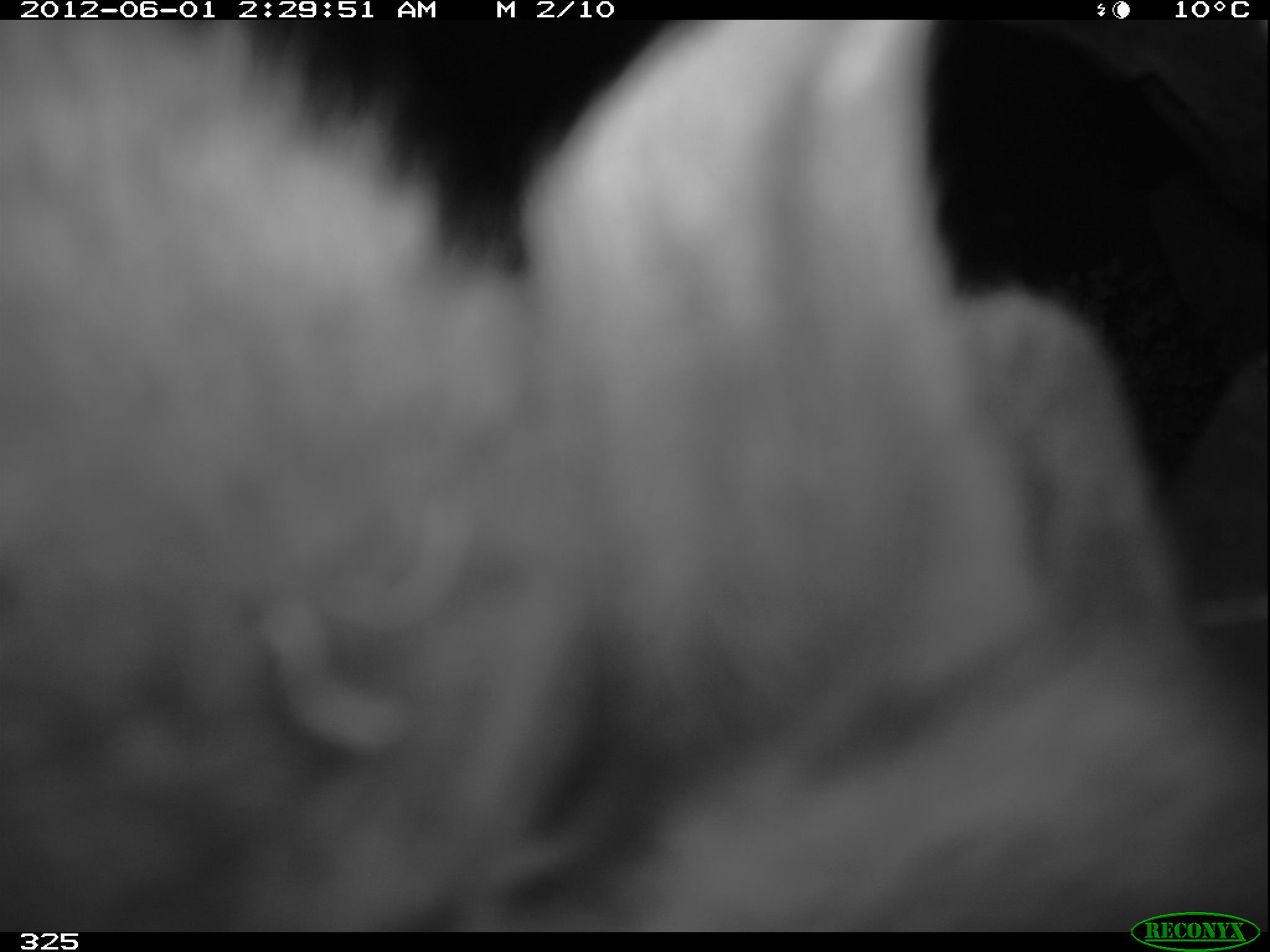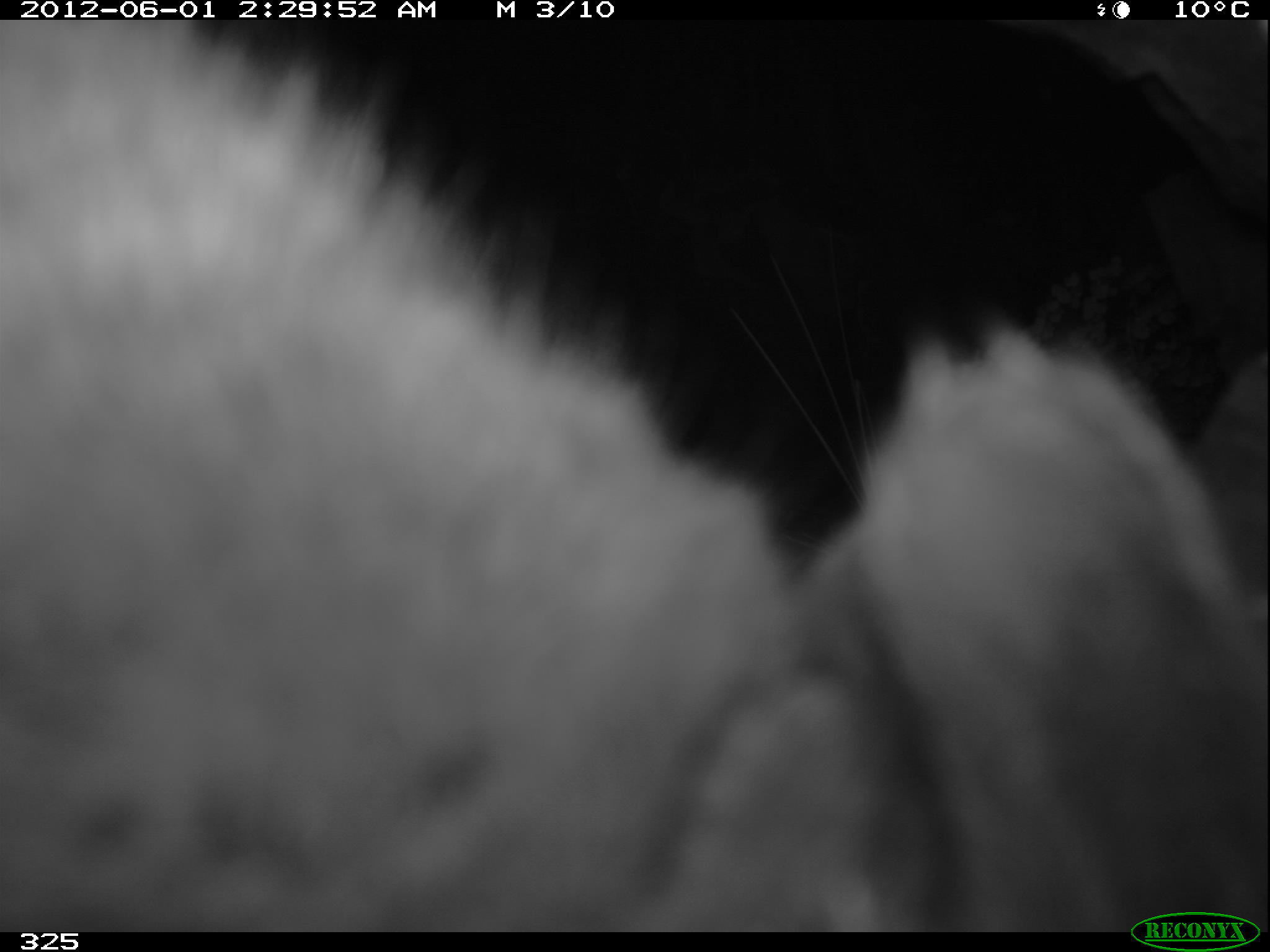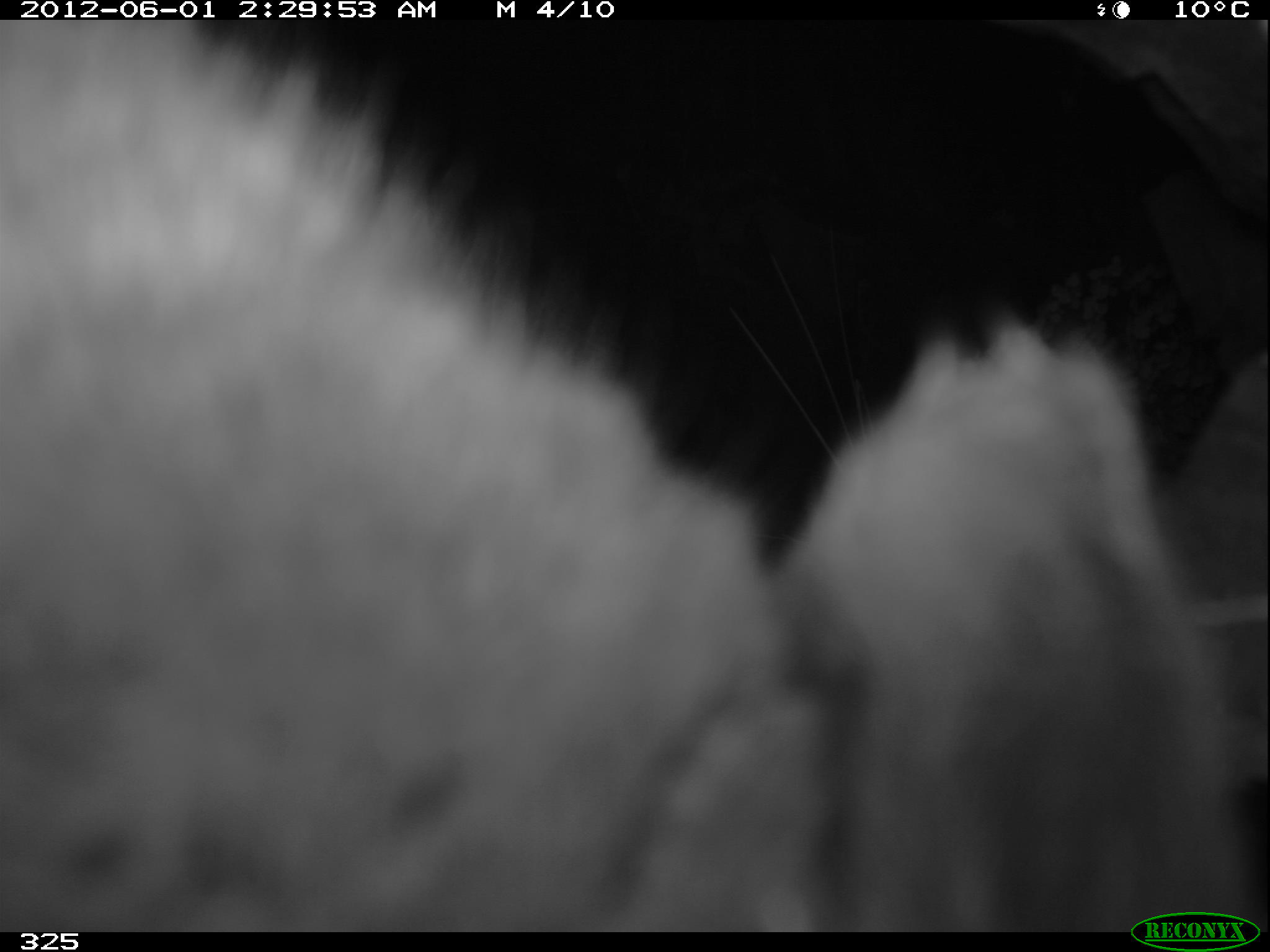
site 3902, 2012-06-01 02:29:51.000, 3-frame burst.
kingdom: Animalia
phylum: Chordata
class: Mammalia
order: Rodentia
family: Chinchillidae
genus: Lagidium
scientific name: Lagidium viscacia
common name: mountain viscacha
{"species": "Lagidium viscacia (mountain viscacha)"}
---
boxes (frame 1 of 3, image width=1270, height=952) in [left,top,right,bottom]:
lagidium viscacia: [0,18,1269,932]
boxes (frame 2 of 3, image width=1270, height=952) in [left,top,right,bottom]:
lagidium viscacia: [0,21,1270,932]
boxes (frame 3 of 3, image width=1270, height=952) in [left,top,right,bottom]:
lagidium viscacia: [2,20,1267,930]